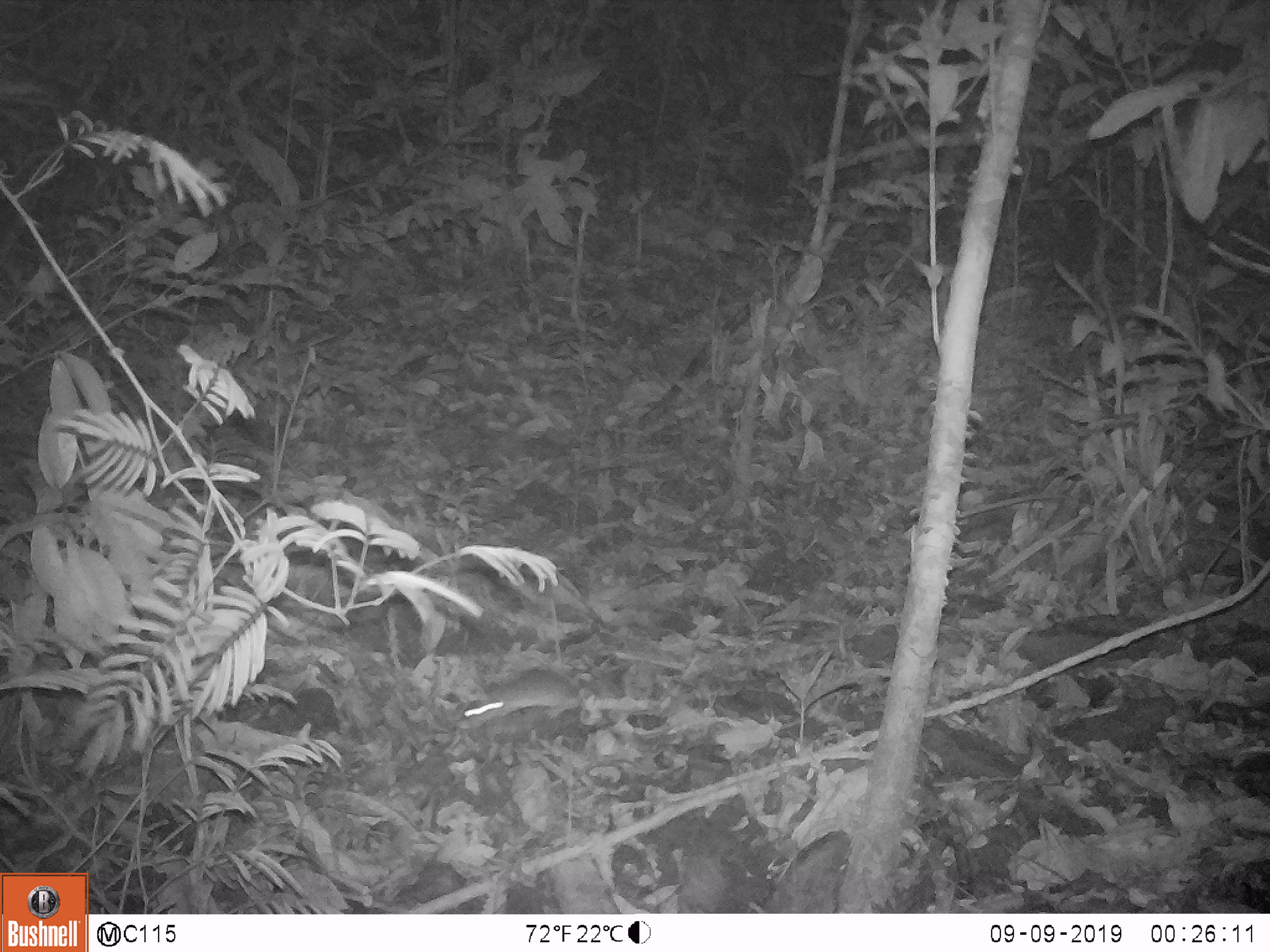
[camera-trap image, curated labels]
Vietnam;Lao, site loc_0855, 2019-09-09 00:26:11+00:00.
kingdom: Animalia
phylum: Chordata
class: Mammalia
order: Rodentia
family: Muridae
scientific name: Muridae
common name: old-world mice and rats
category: unidentified murid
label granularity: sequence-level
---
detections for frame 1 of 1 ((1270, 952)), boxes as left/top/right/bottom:
unidentified murid: 453/667/582/730